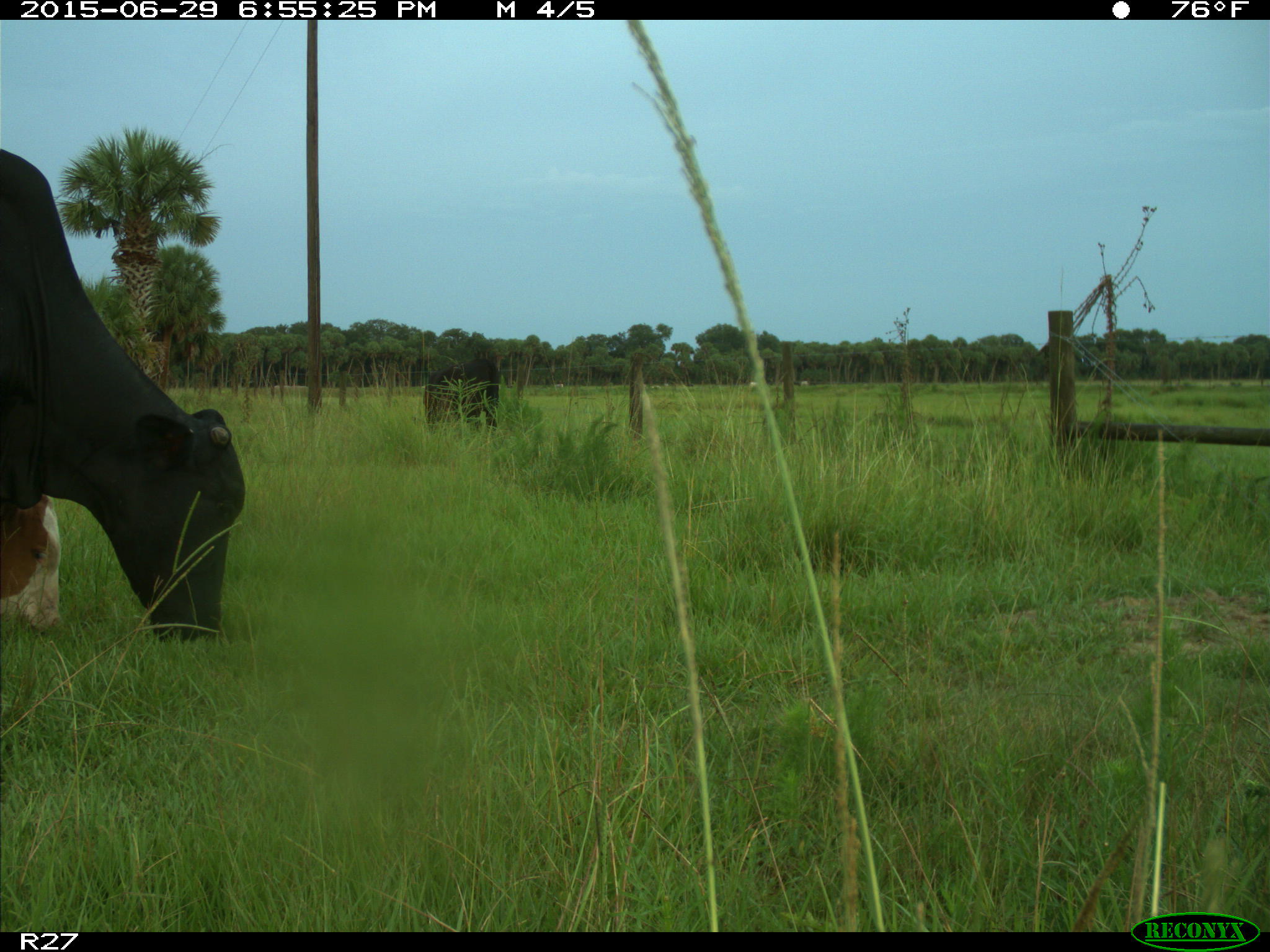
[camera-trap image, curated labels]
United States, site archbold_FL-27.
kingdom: Animalia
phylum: Chordata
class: Mammalia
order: Artiodactyla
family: Bovidae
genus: Bos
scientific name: Bos taurus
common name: domestic cow